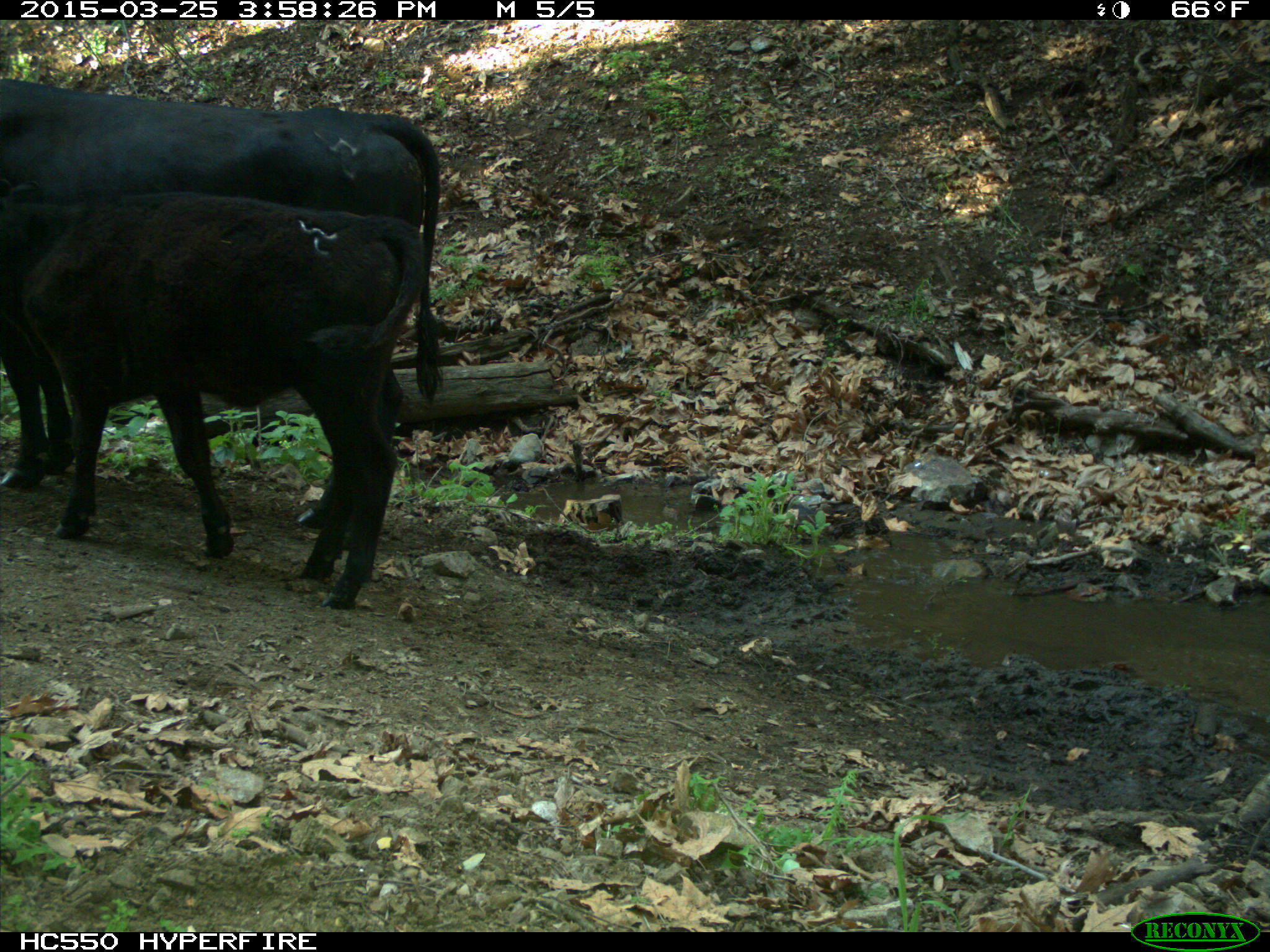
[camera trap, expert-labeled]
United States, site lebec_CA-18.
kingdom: Animalia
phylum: Chordata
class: Mammalia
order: Artiodactyla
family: Bovidae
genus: Bos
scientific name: Bos taurus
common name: domestic cow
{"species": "Bos taurus (domestic cow)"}